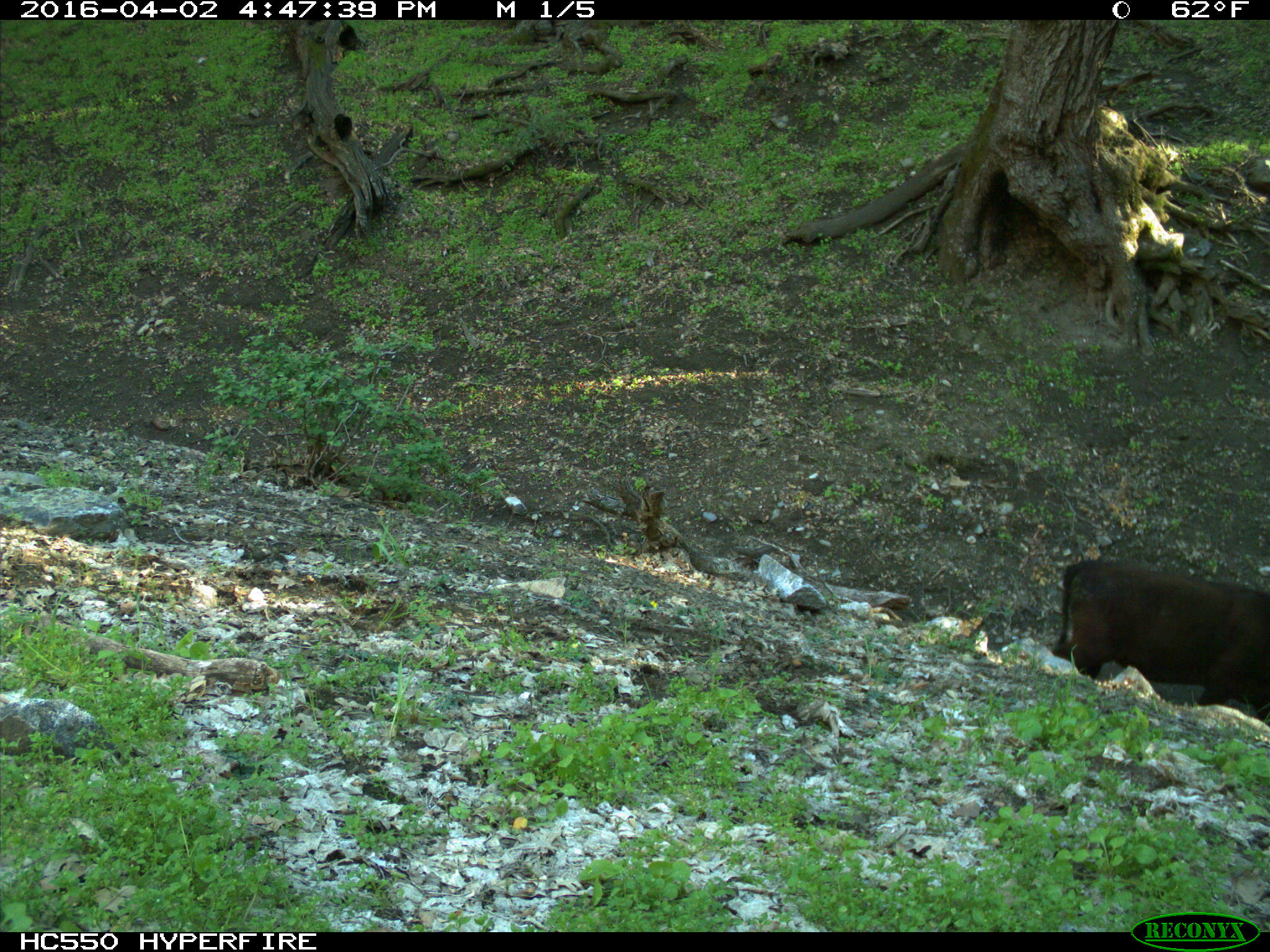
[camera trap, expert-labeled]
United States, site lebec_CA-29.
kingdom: Animalia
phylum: Chordata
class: Mammalia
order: Artiodactyla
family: Bovidae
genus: Bos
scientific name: Bos taurus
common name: domestic cow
Bos taurus (domestic cow).